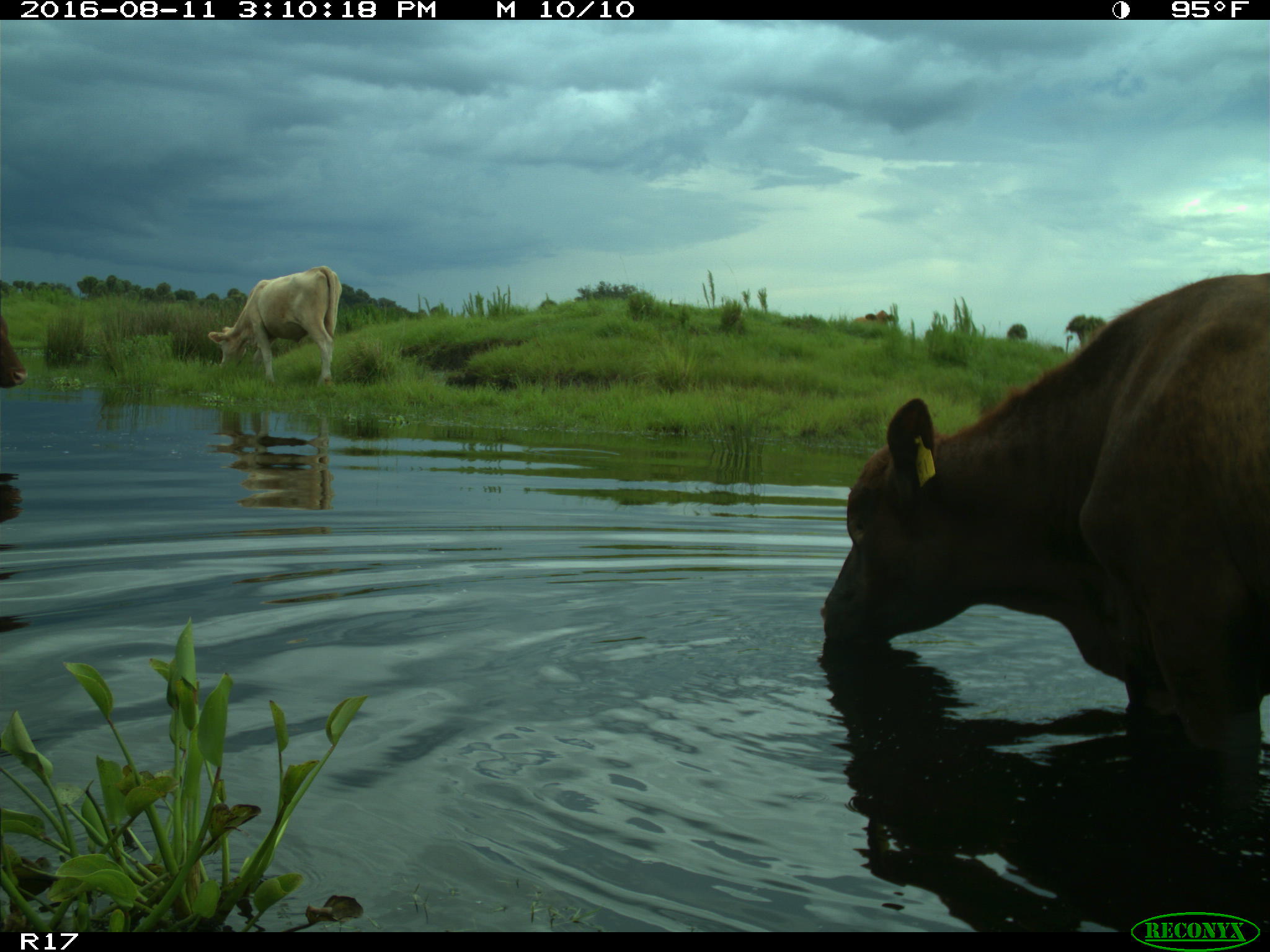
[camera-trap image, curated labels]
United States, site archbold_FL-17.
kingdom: Animalia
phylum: Chordata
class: Mammalia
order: Artiodactyla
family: Bovidae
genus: Bos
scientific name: Bos taurus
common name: domestic cow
Bos taurus (domestic cow).